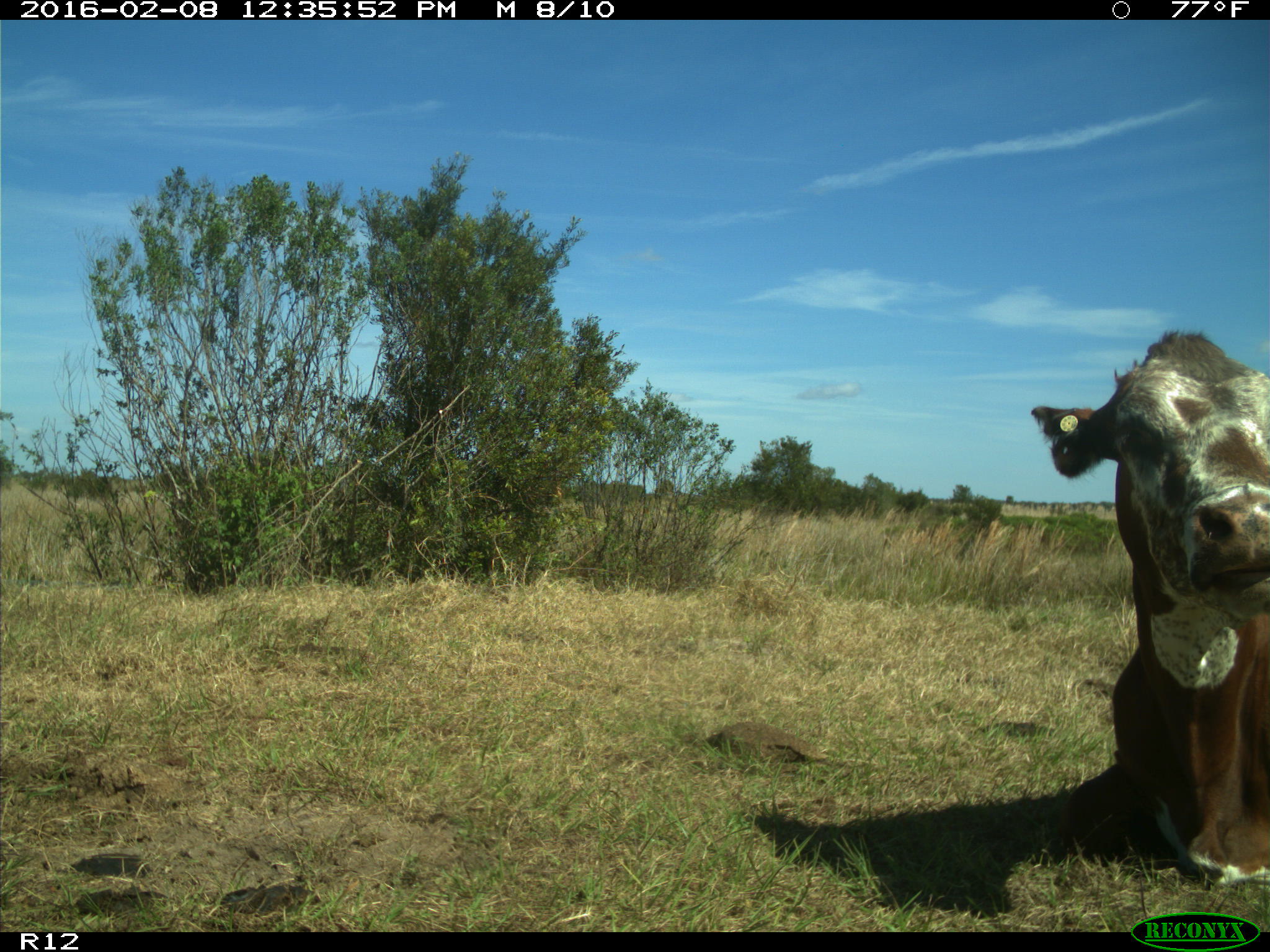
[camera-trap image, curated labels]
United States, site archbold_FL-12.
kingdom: Animalia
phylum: Chordata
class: Mammalia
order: Artiodactyla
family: Bovidae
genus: Bos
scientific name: Bos taurus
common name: domestic cow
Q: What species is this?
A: Bos taurus (domestic cow).